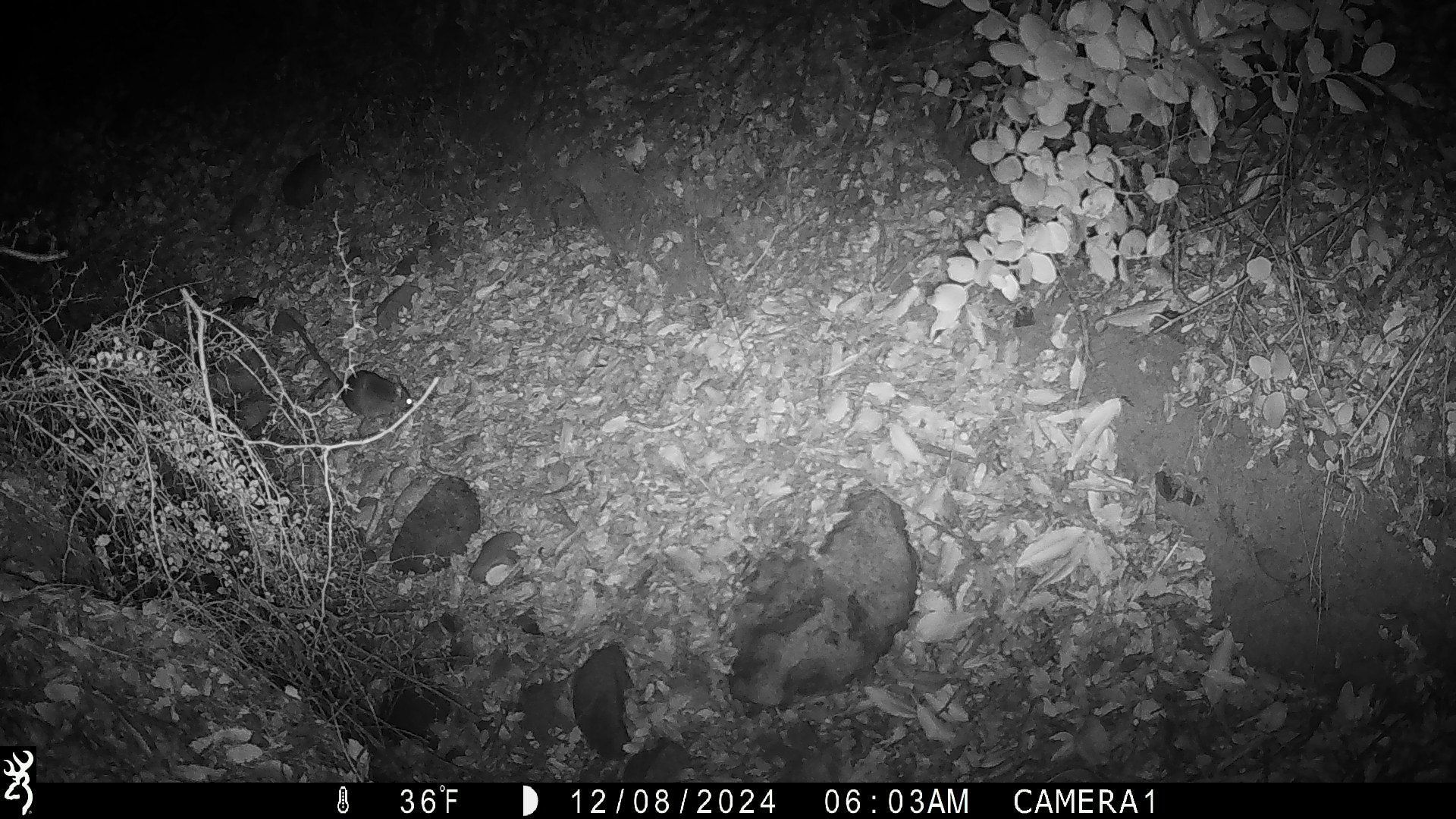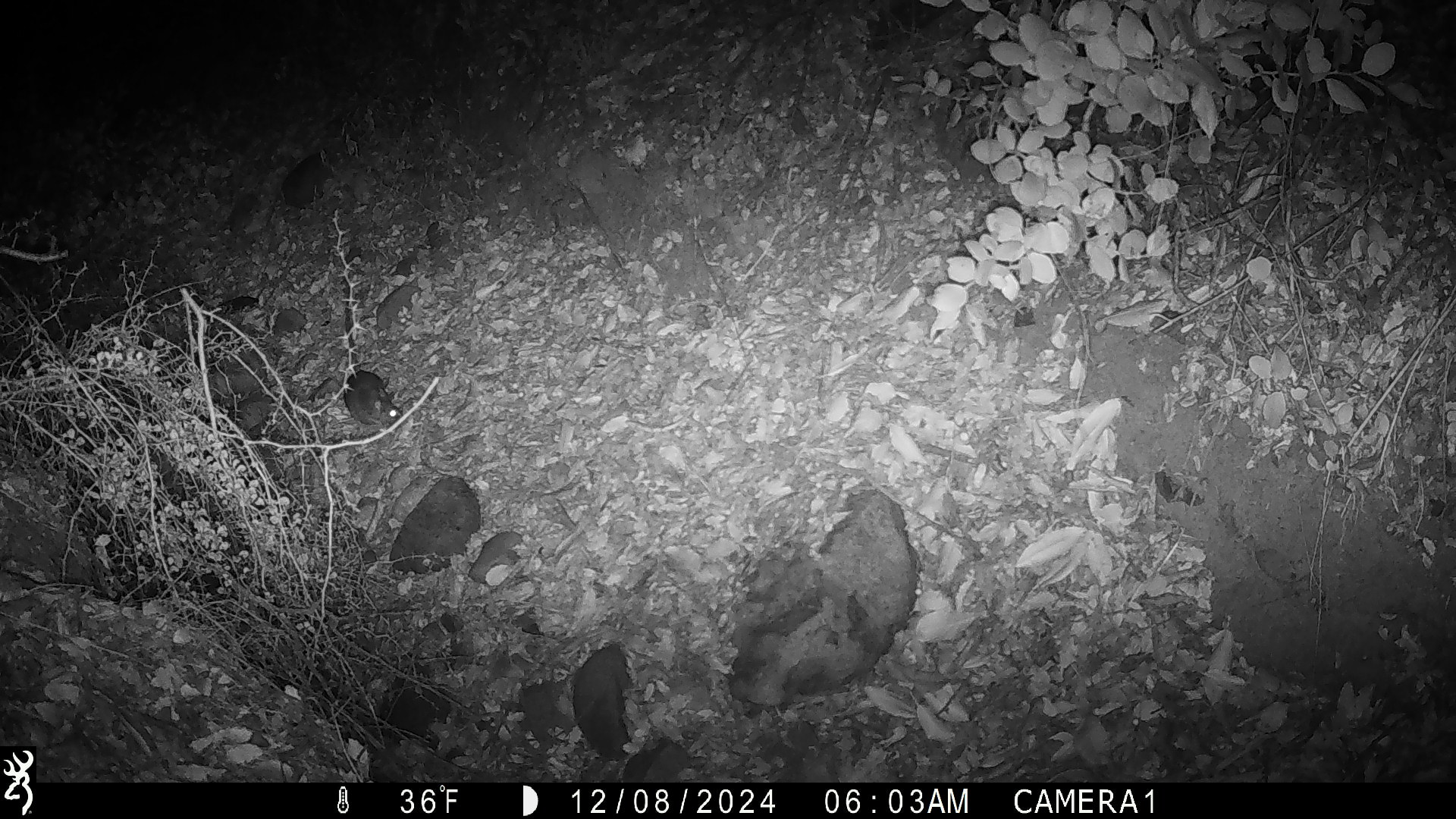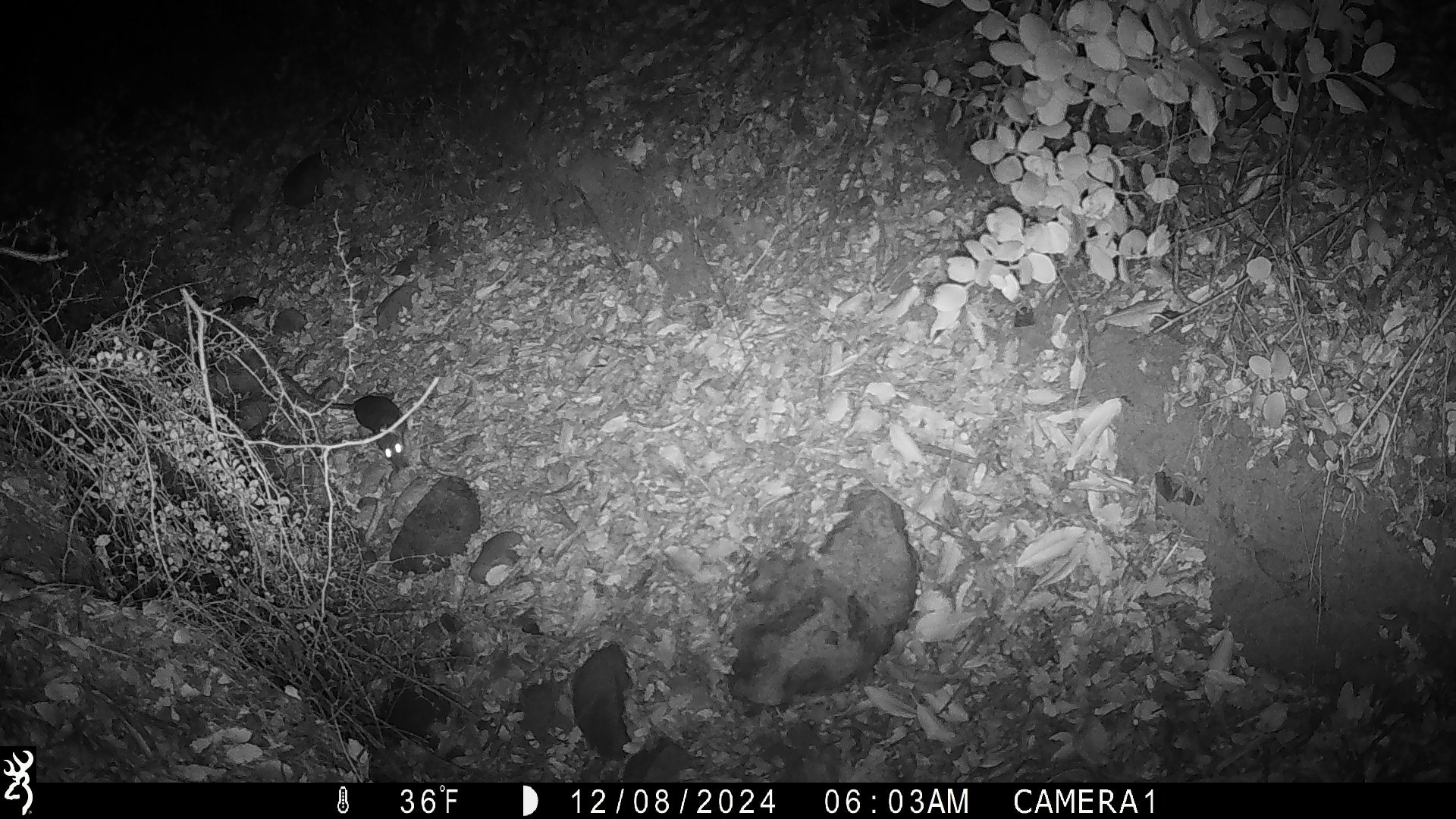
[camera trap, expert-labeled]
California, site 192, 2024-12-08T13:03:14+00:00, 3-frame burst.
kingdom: Animalia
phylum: Chordata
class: Mammalia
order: Rodentia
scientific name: Rodentia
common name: mouse or rat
Mouse or rat (Rodentia).